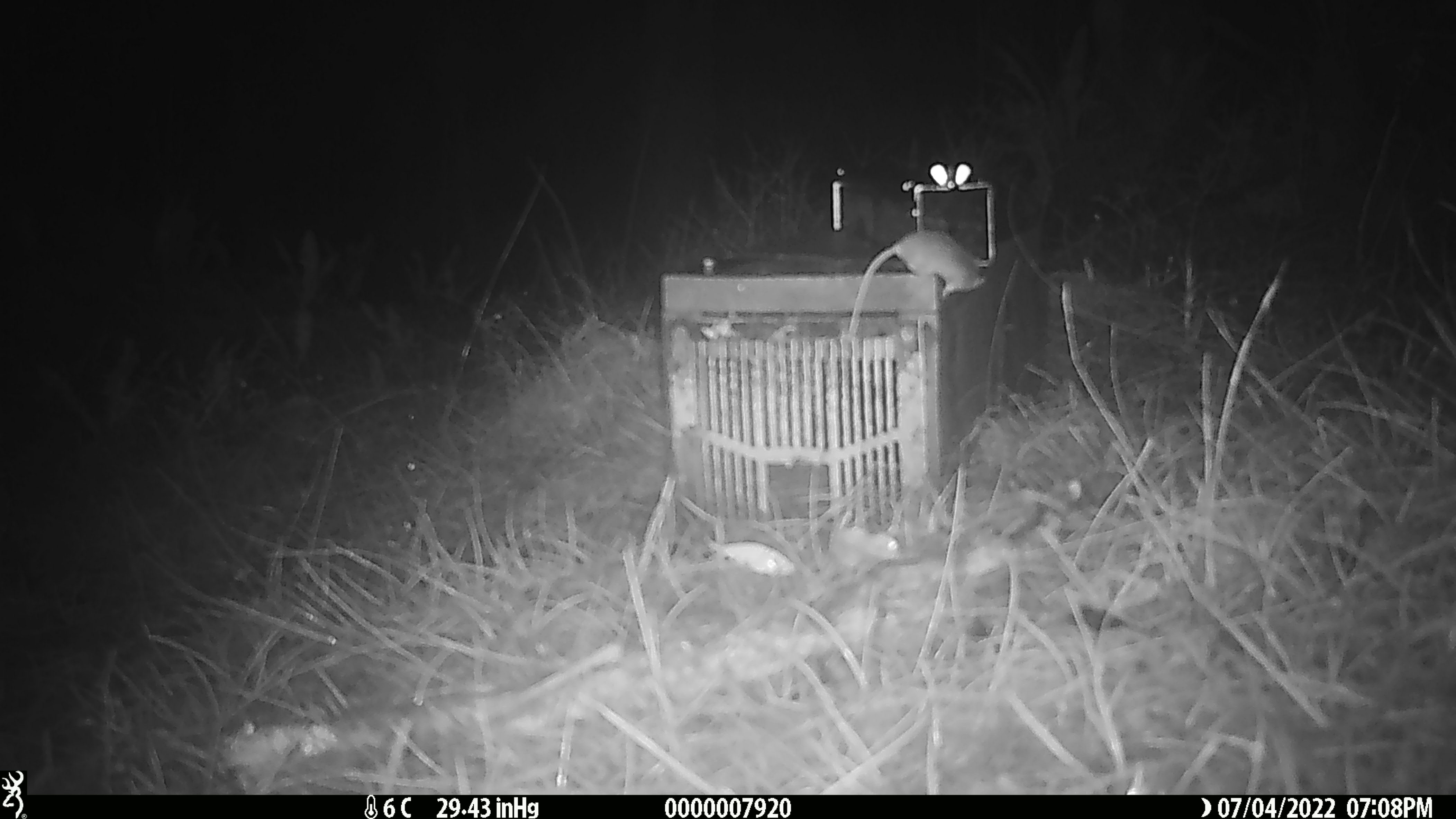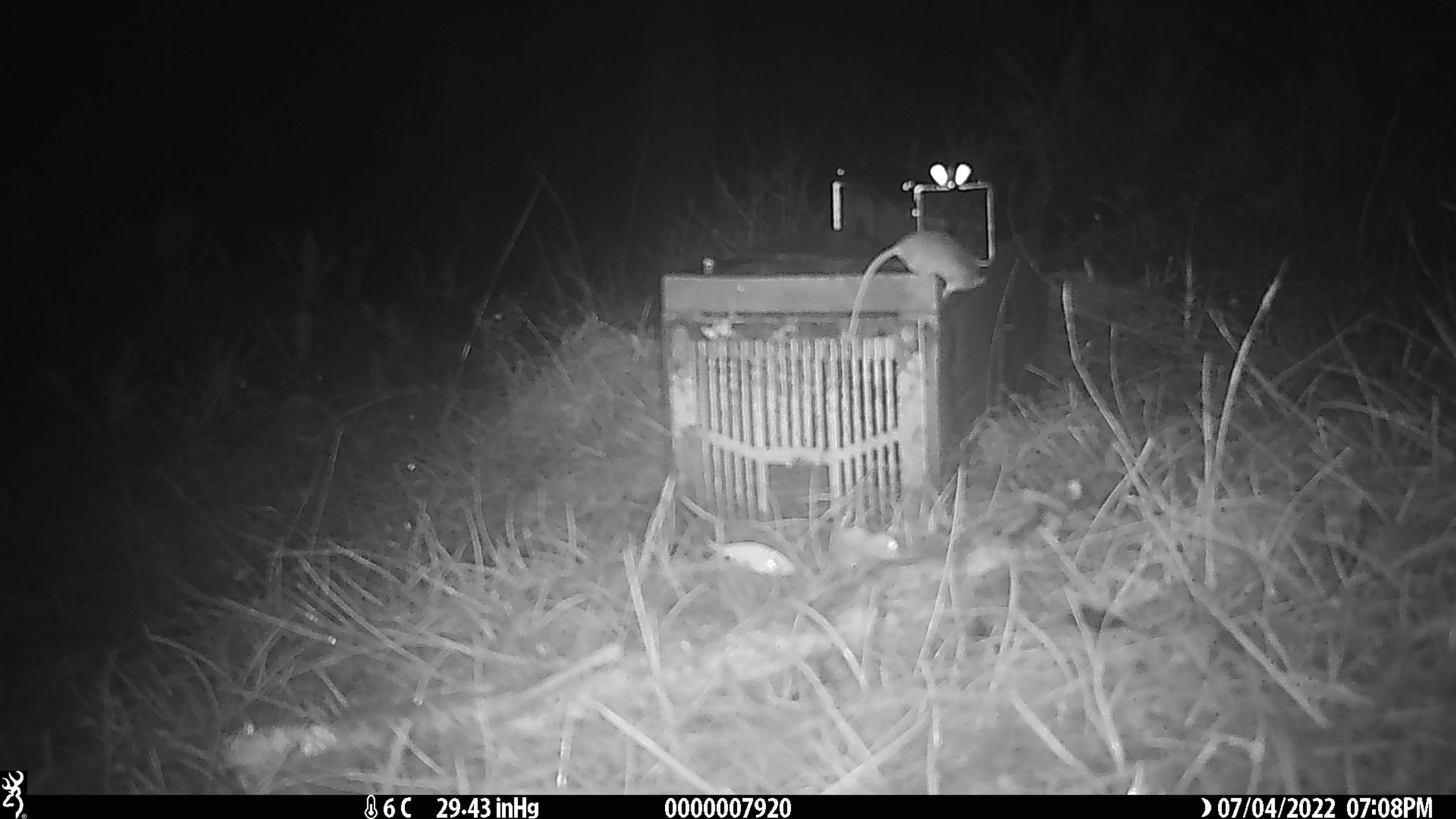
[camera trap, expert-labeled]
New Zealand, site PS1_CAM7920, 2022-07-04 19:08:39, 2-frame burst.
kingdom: Animalia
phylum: Chordata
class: Mammalia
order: Rodentia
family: Muridae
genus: Mus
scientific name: Mus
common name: mouse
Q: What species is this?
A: Mouse (Mus).